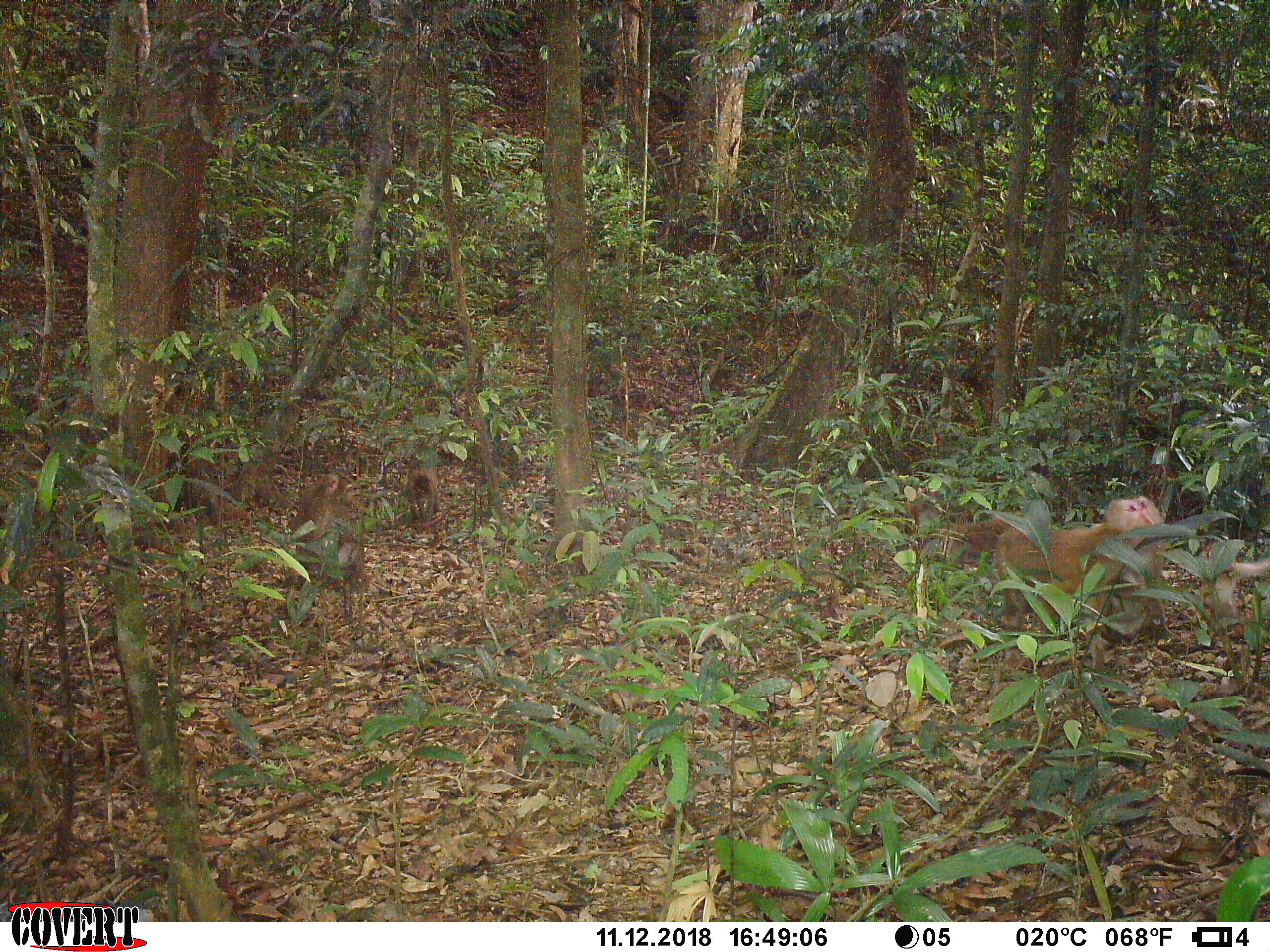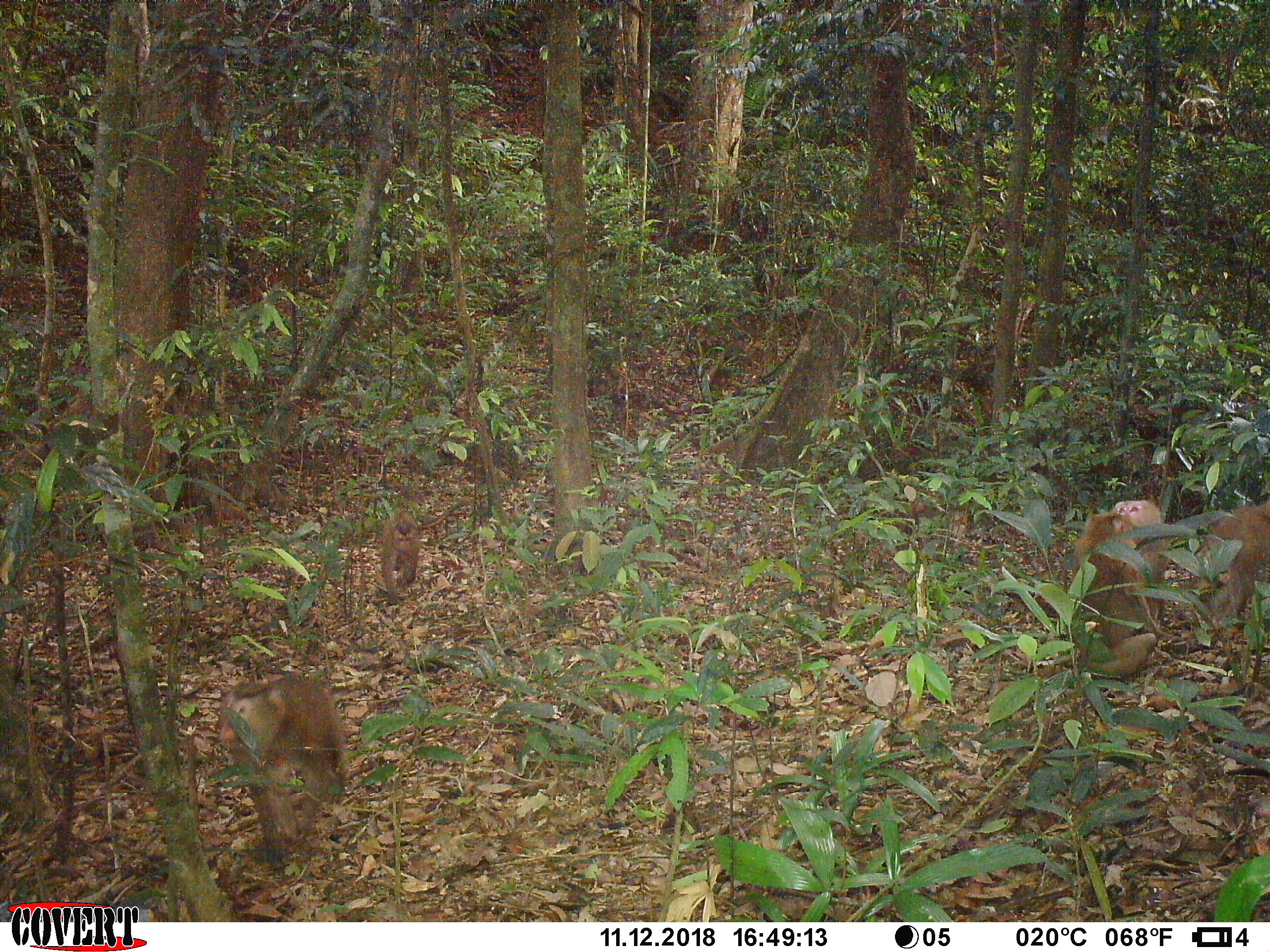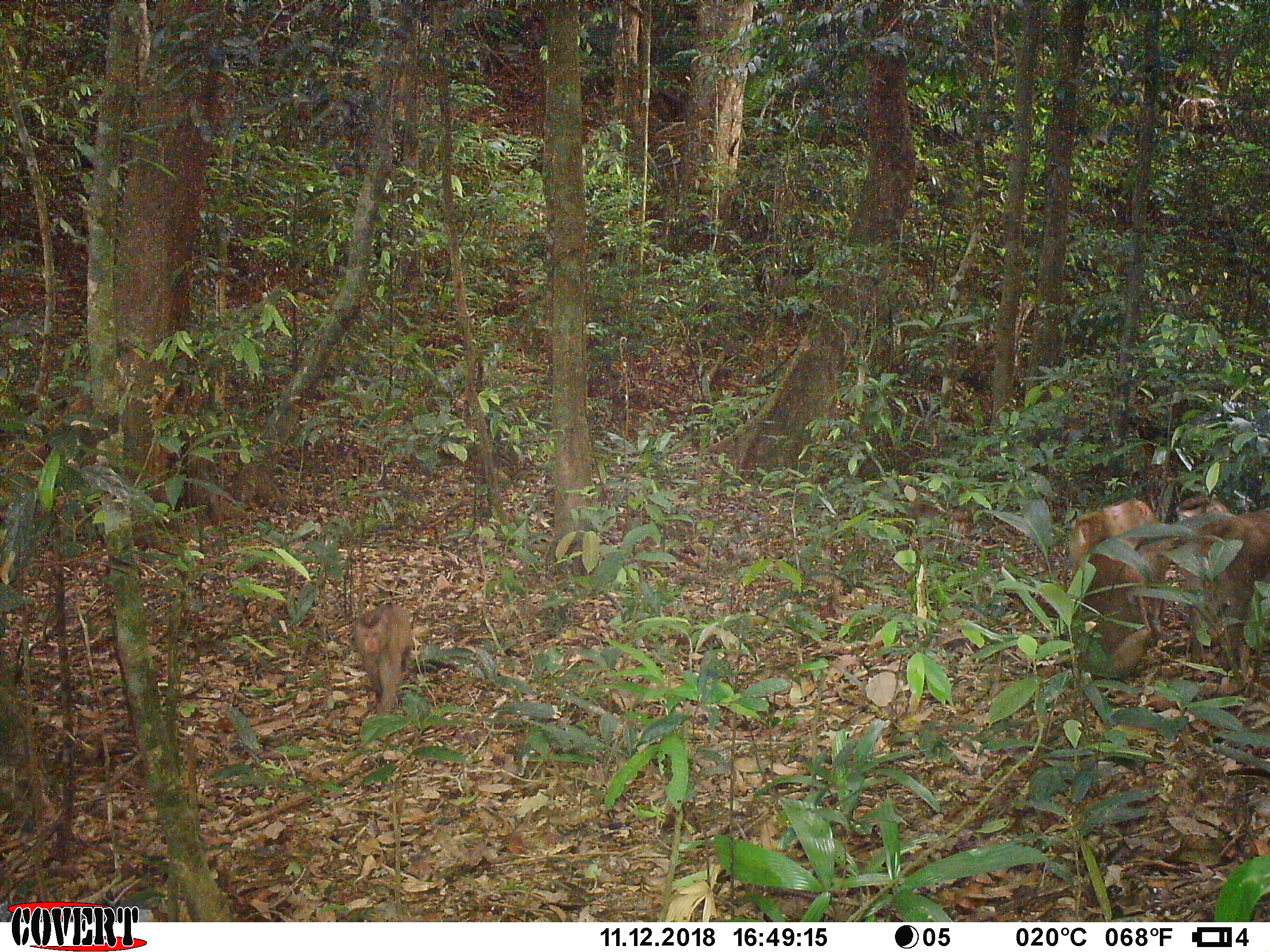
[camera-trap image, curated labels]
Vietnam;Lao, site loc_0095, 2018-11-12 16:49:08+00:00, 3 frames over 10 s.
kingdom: Animalia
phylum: Chordata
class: Mammalia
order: Primates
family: Cercopithecidae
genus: Macaca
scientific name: Macaca nemestrina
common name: pig-tailed macaque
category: pig tailed macaque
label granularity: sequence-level